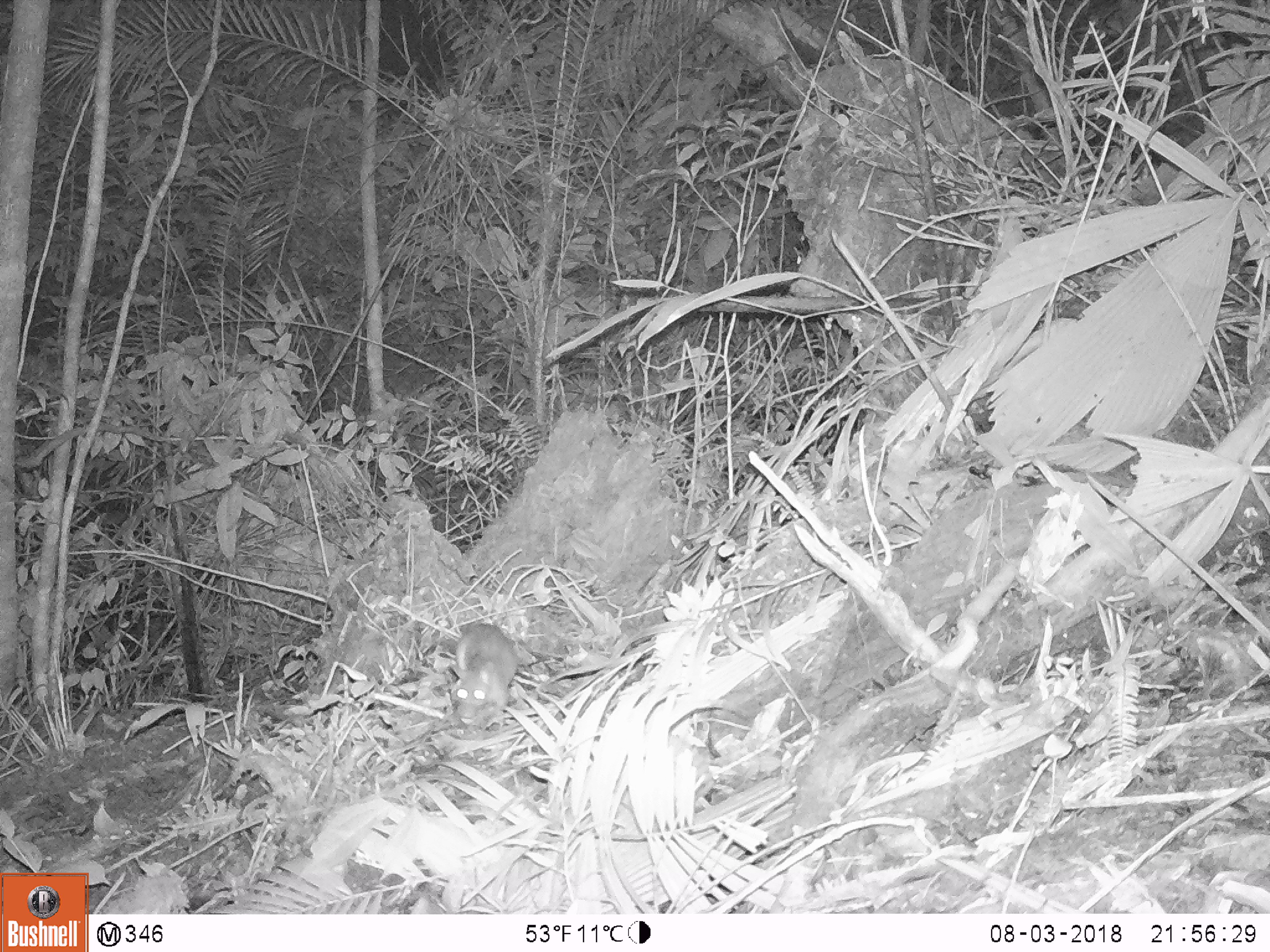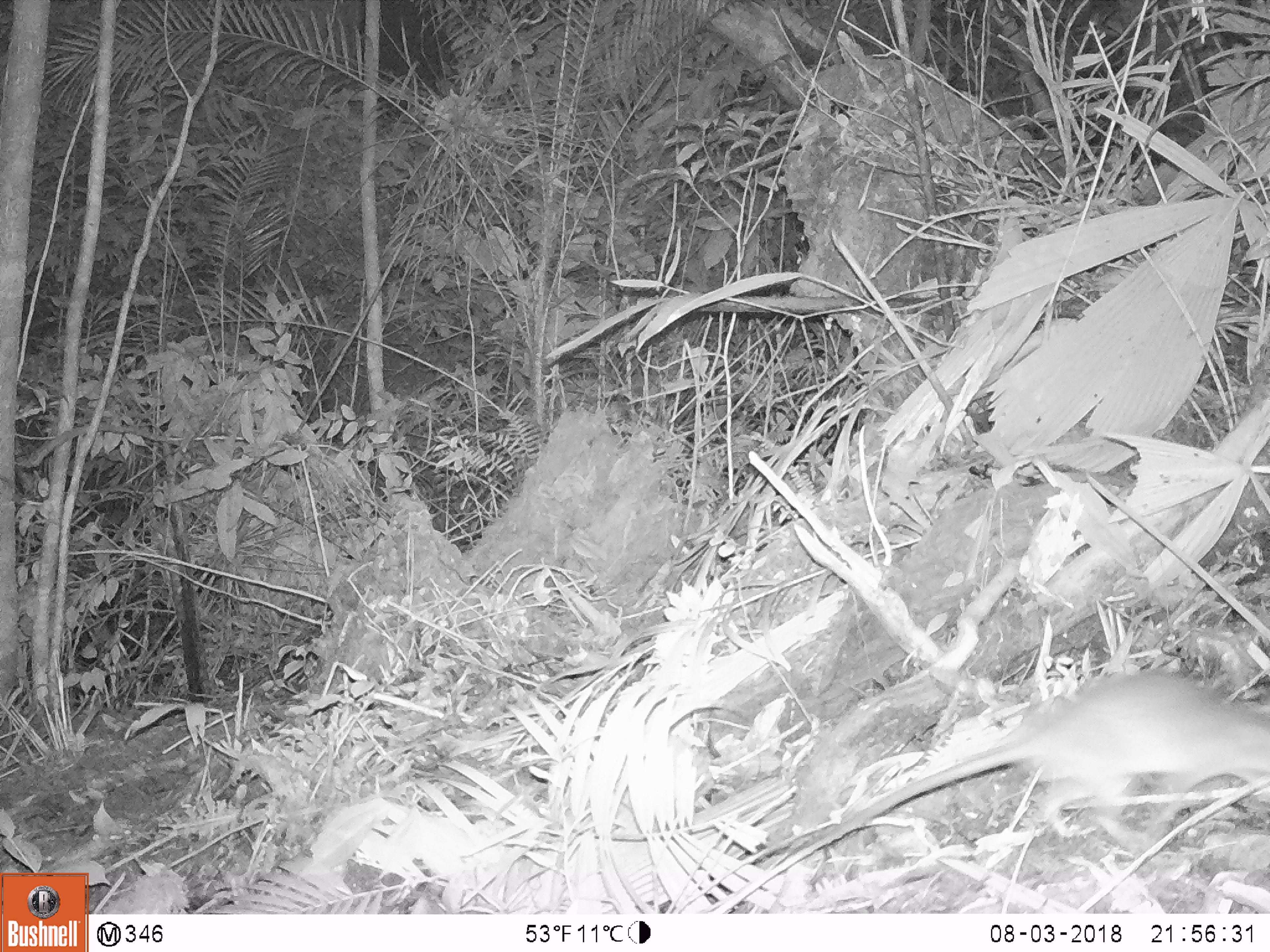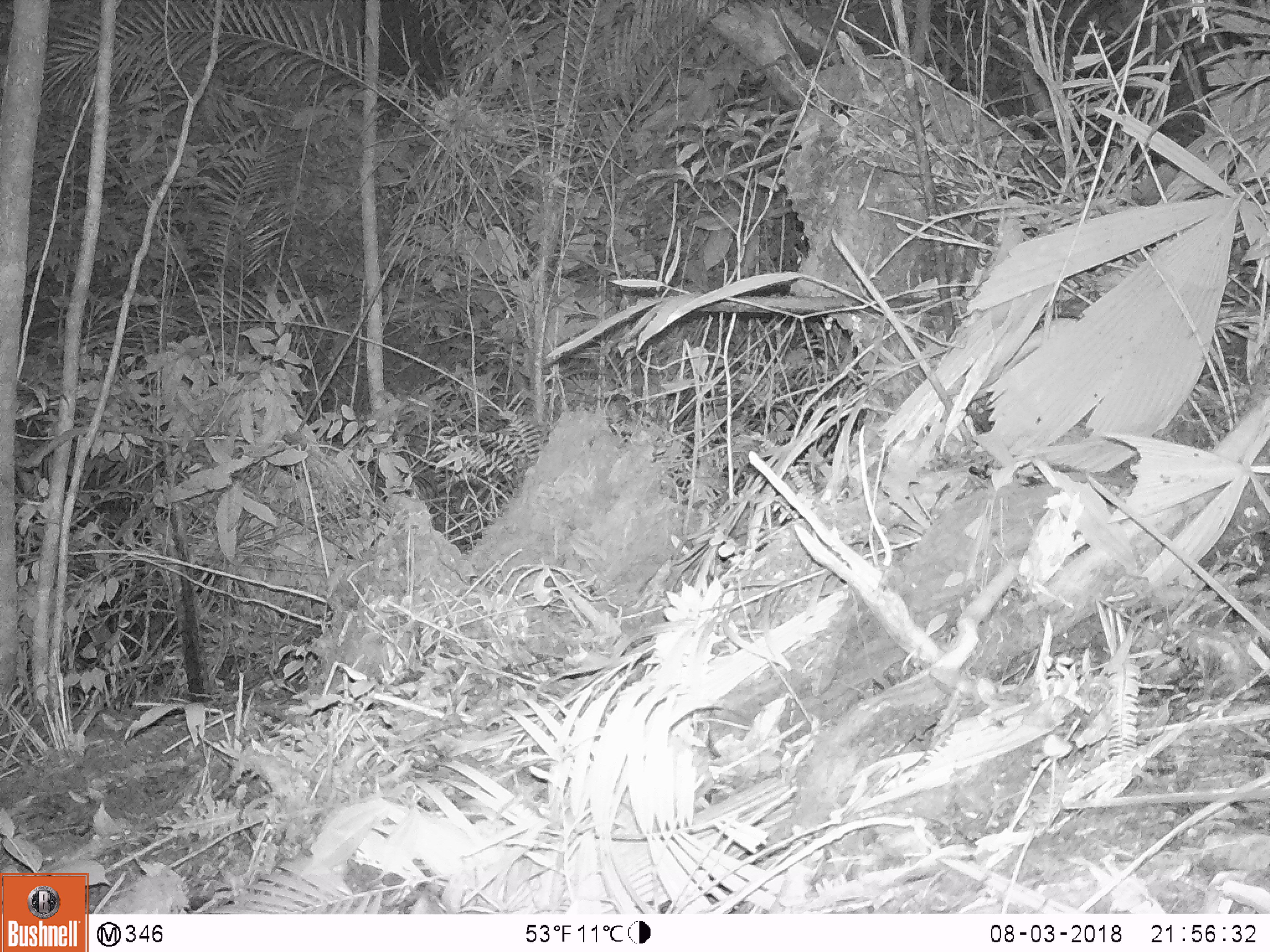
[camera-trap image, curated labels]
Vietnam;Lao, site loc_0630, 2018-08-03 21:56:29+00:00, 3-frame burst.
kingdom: Animalia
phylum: Chordata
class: Mammalia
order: Rodentia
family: Muridae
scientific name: Muridae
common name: old-world mice and rats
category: unidentified murid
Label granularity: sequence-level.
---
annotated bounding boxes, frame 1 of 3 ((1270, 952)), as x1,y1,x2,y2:
unidentified murid: 433,619,521,729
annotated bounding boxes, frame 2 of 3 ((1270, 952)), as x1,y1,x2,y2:
unidentified murid: 770,664,1266,912